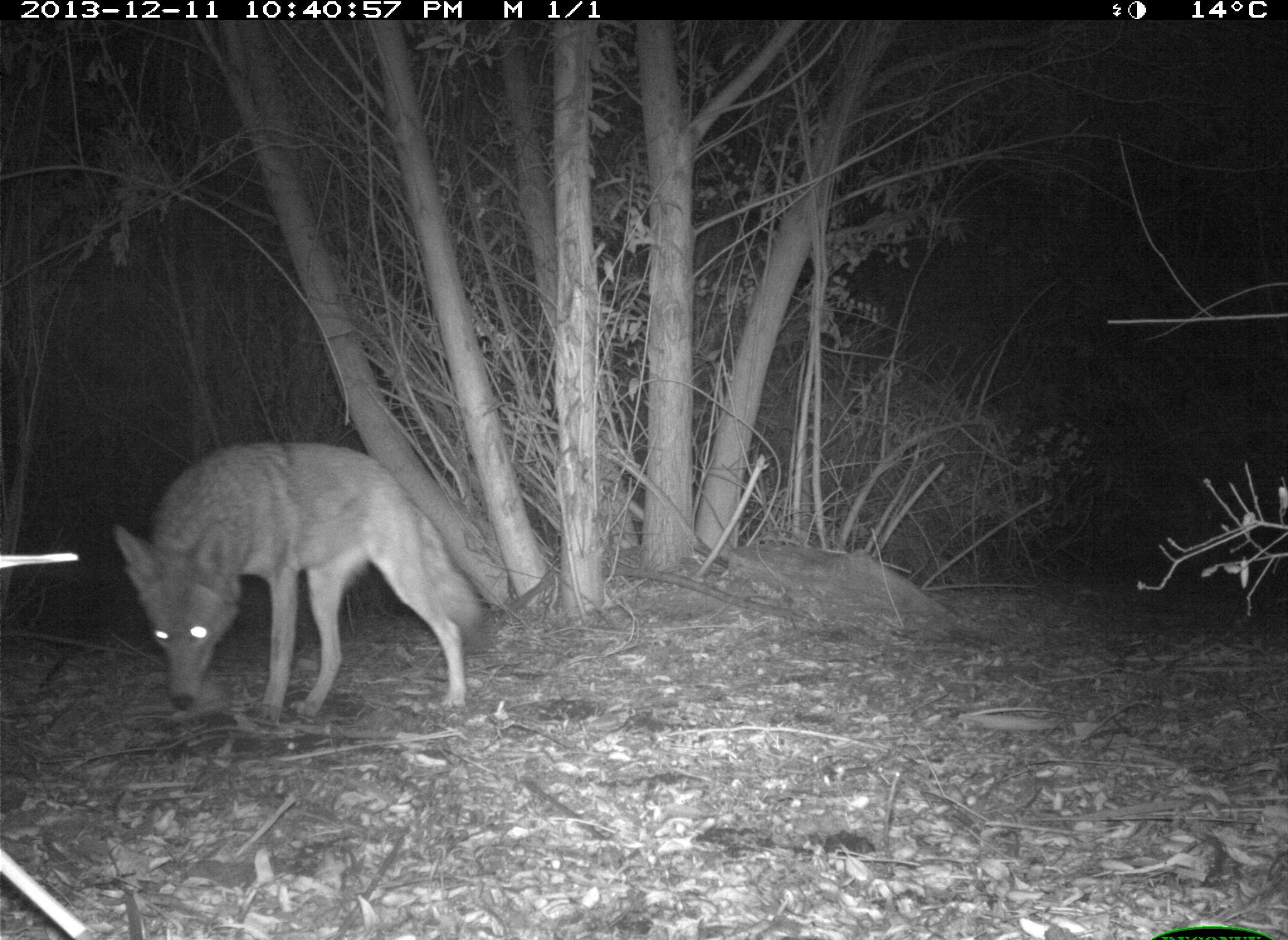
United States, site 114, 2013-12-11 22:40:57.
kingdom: Animalia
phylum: Chordata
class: Mammalia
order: Carnivora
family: Canidae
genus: Canis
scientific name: Canis latrans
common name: coyote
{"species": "coyote (Canis latrans)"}